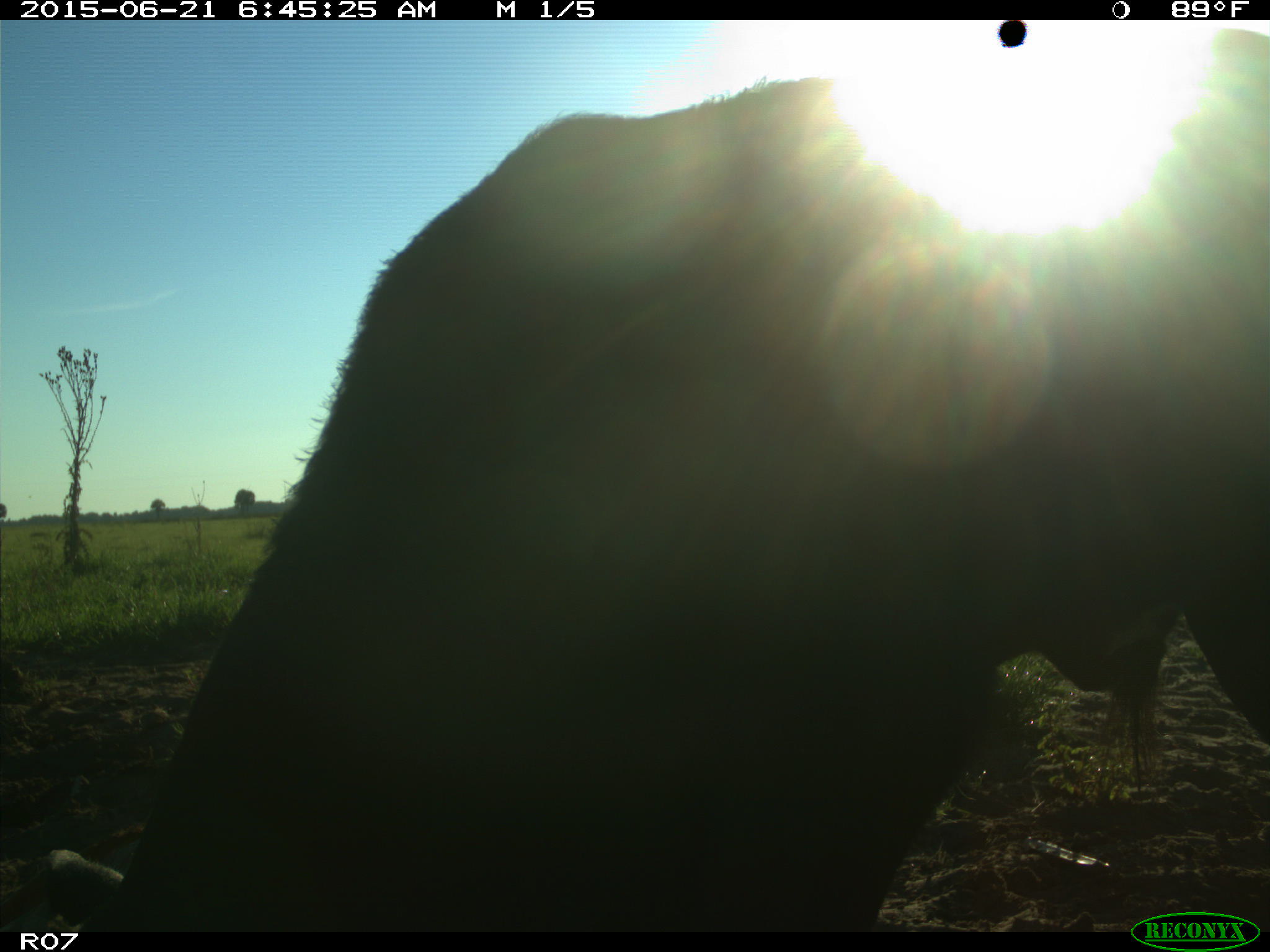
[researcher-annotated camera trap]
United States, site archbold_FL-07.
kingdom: Animalia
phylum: Chordata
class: Mammalia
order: Artiodactyla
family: Bovidae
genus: Bos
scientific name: Bos taurus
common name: domestic cow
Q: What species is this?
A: Bos taurus (domestic cow).